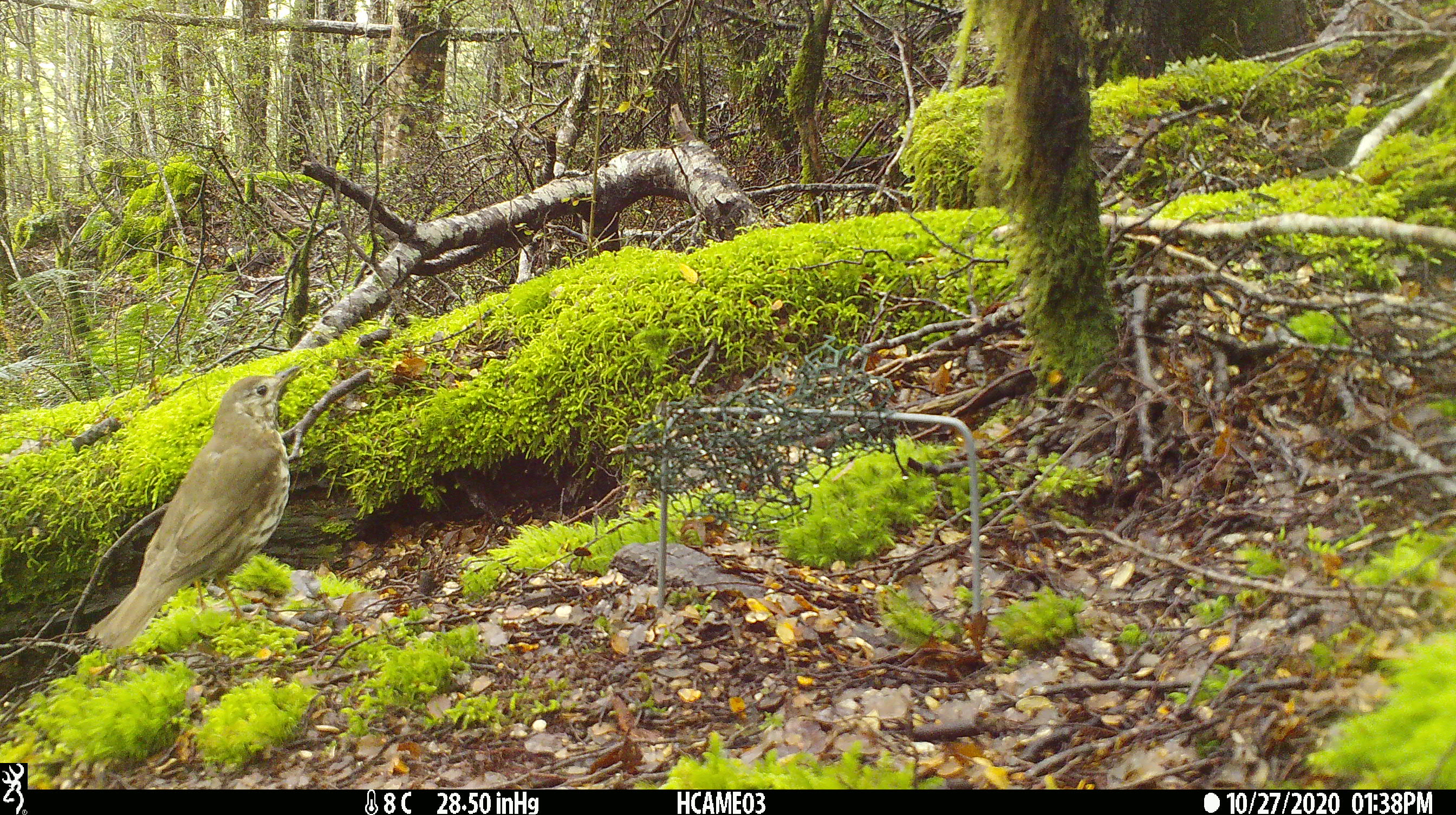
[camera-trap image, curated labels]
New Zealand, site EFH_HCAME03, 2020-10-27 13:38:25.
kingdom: Animalia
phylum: Chordata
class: Aves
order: Passeriformes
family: Turdidae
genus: Turdus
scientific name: Turdus philomelos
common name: song thrush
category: thrush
Thrush (song thrush) (Turdus philomelos).